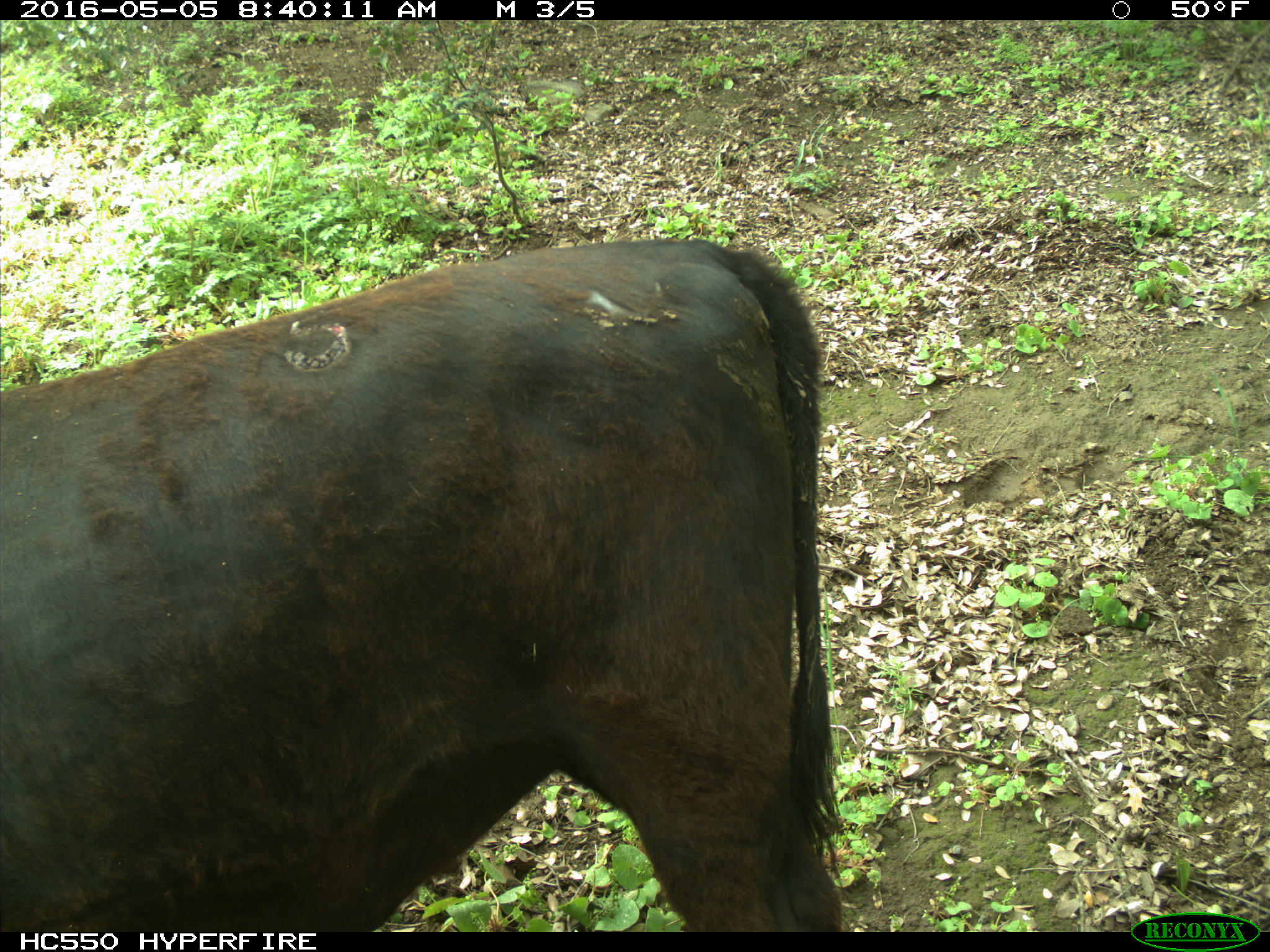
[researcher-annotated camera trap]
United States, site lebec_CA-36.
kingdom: Animalia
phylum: Chordata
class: Mammalia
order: Artiodactyla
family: Bovidae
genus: Bos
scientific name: Bos taurus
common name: domestic cow